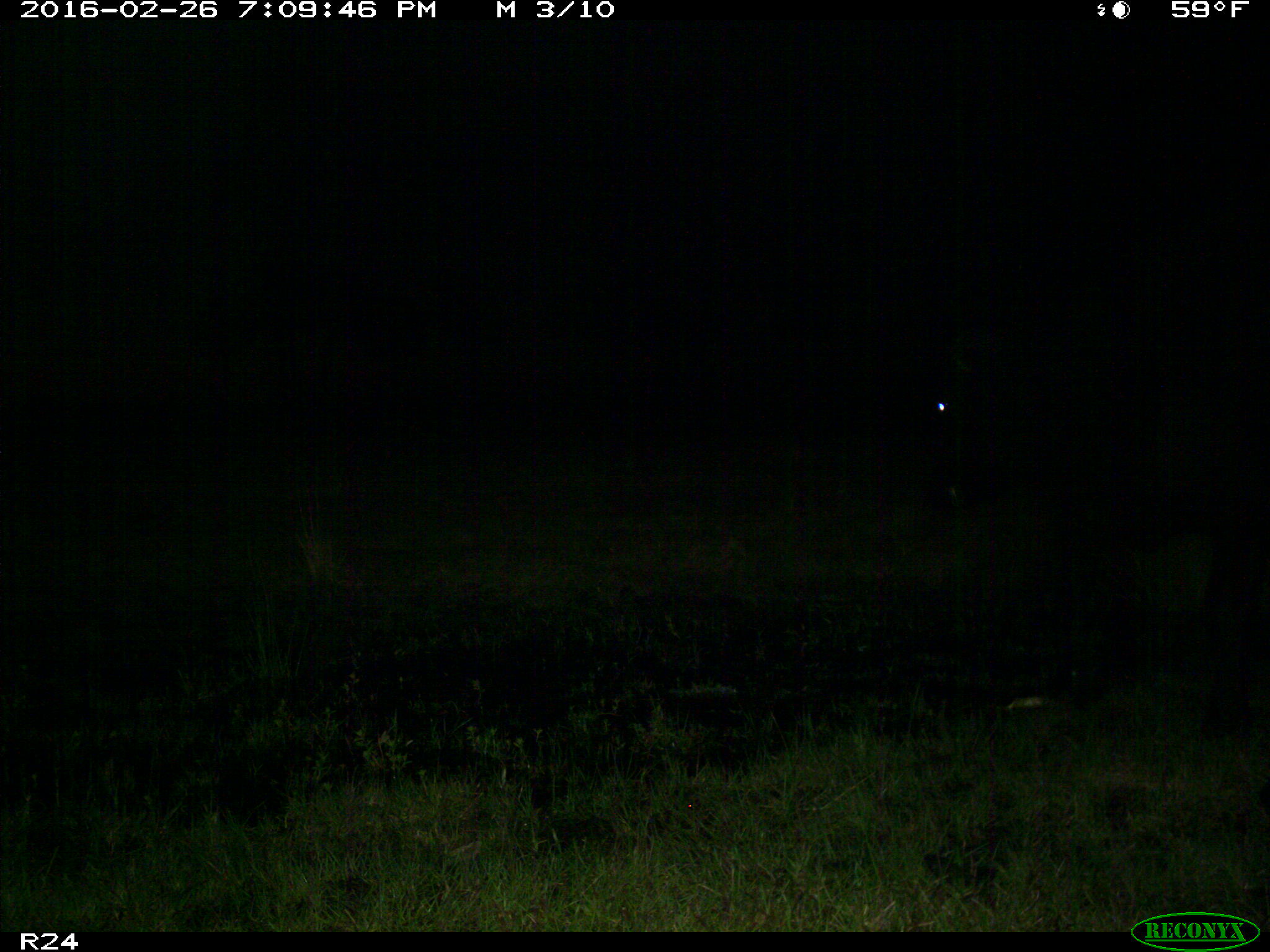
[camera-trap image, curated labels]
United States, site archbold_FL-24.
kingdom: Animalia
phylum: Chordata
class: Mammalia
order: Artiodactyla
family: Bovidae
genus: Bos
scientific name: Bos taurus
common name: domestic cow